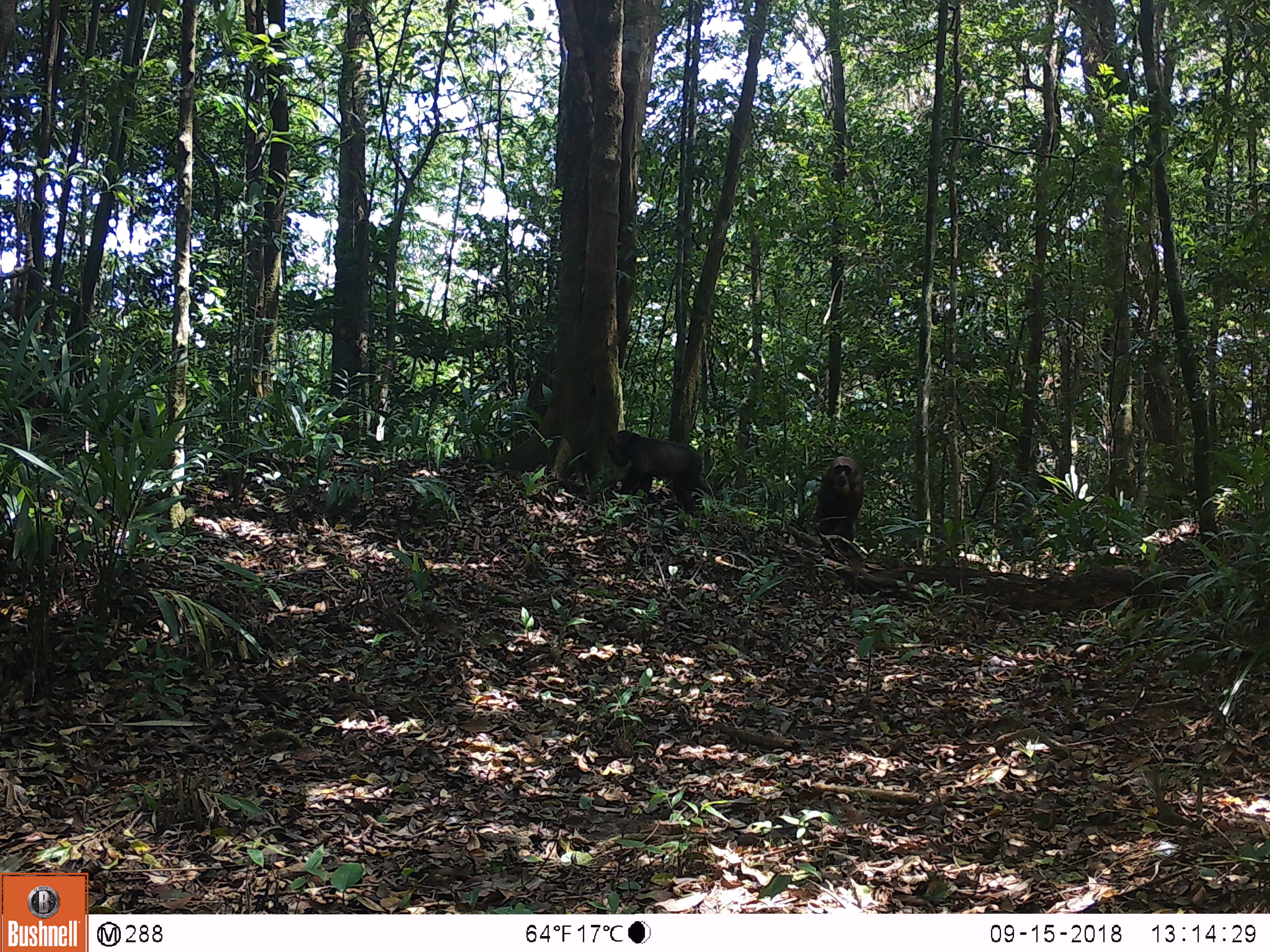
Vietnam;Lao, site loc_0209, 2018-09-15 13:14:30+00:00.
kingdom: Animalia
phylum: Chordata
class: Mammalia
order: Primates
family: Cercopithecidae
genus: Macaca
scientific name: Macaca arctoides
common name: stump-tailed macaque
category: stump tailed macaque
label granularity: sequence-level